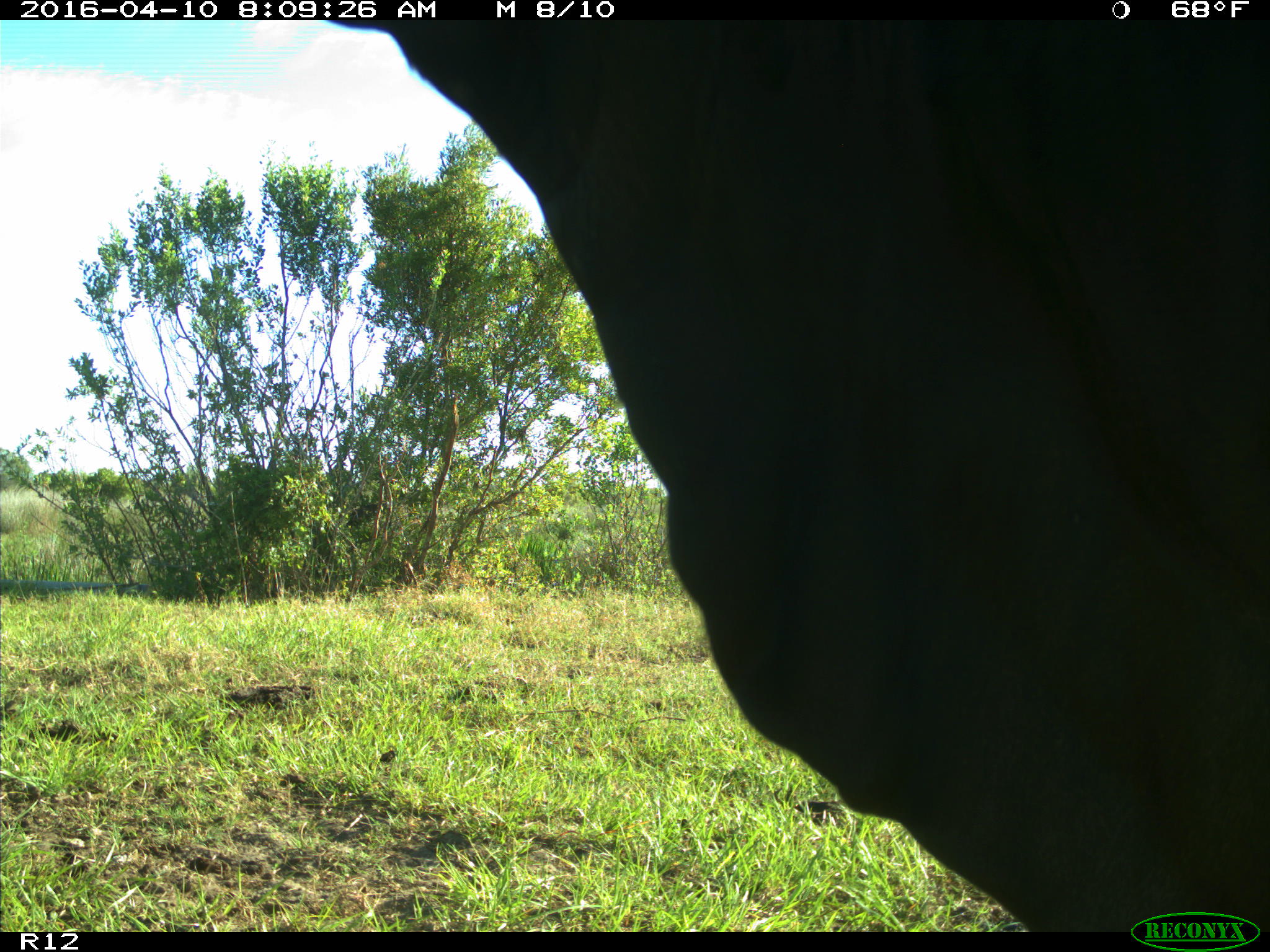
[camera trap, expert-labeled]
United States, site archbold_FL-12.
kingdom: Animalia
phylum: Chordata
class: Mammalia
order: Artiodactyla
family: Bovidae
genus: Bos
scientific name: Bos taurus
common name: domestic cow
Bos taurus (domestic cow).